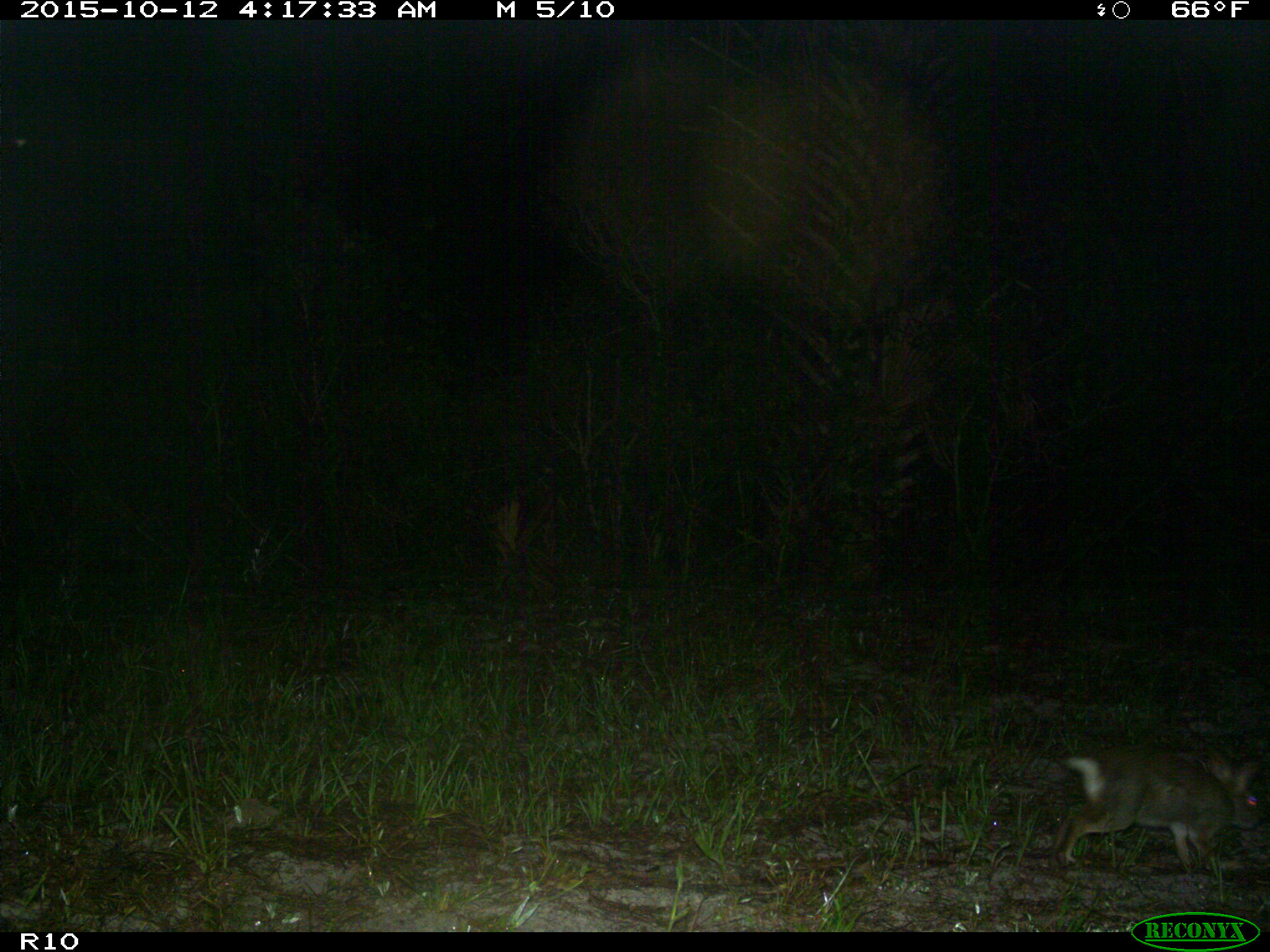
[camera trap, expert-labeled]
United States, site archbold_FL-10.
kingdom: Animalia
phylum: Chordata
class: Mammalia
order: Lagomorpha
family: Leporidae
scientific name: Leporidae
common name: rabbits and hares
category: unidentified rabbit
Unidentified rabbit (rabbits and hares) (Leporidae).